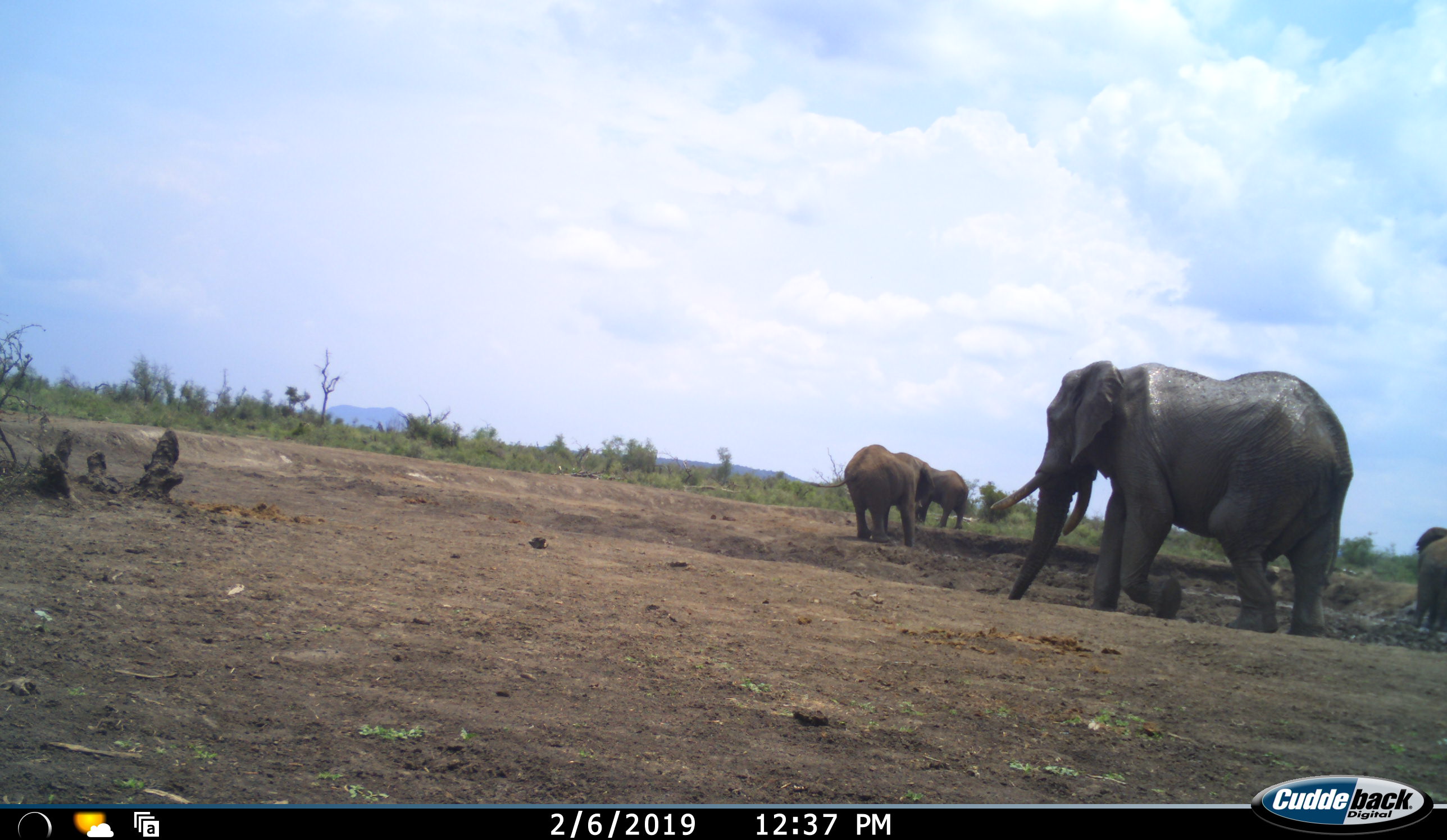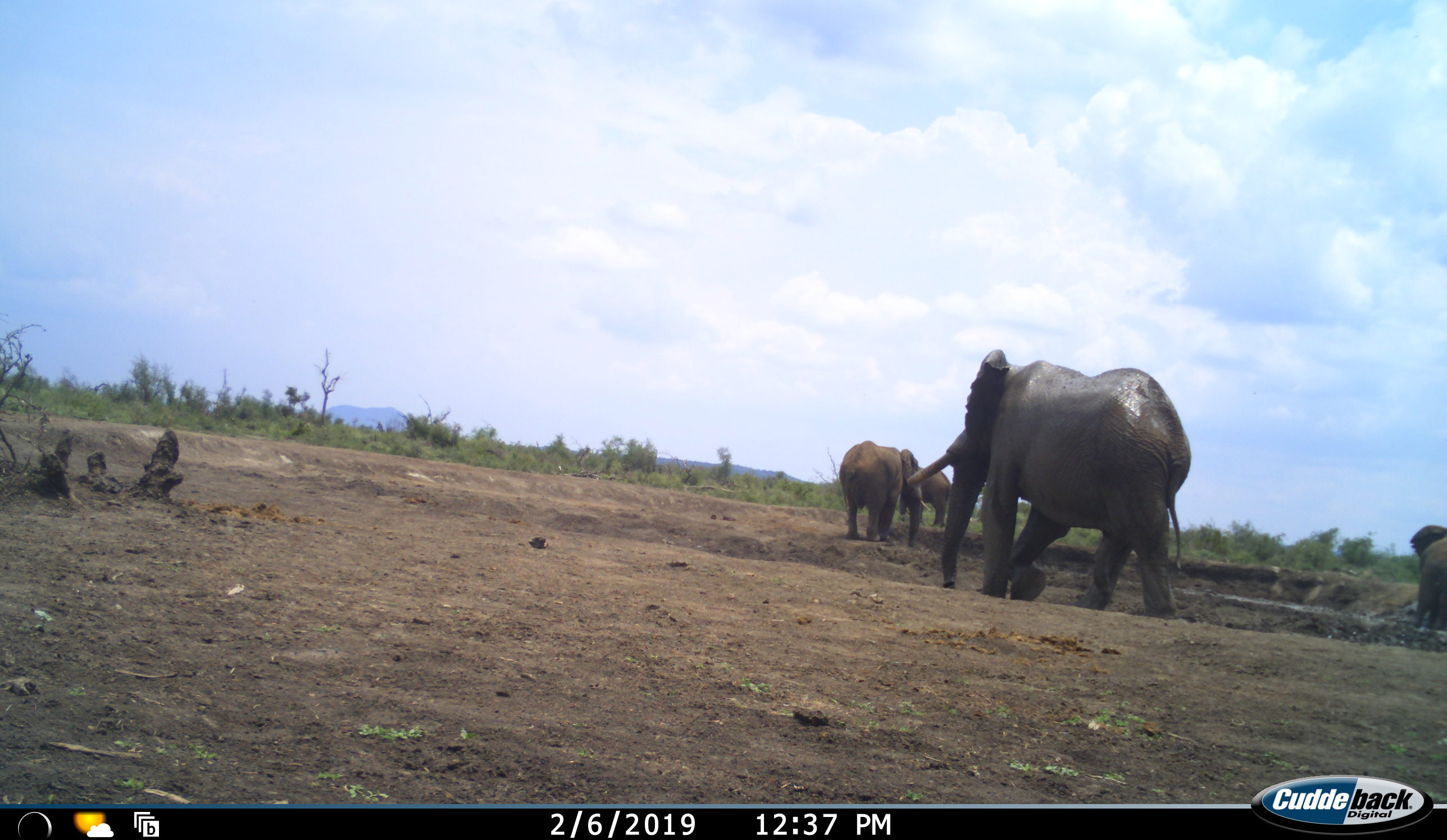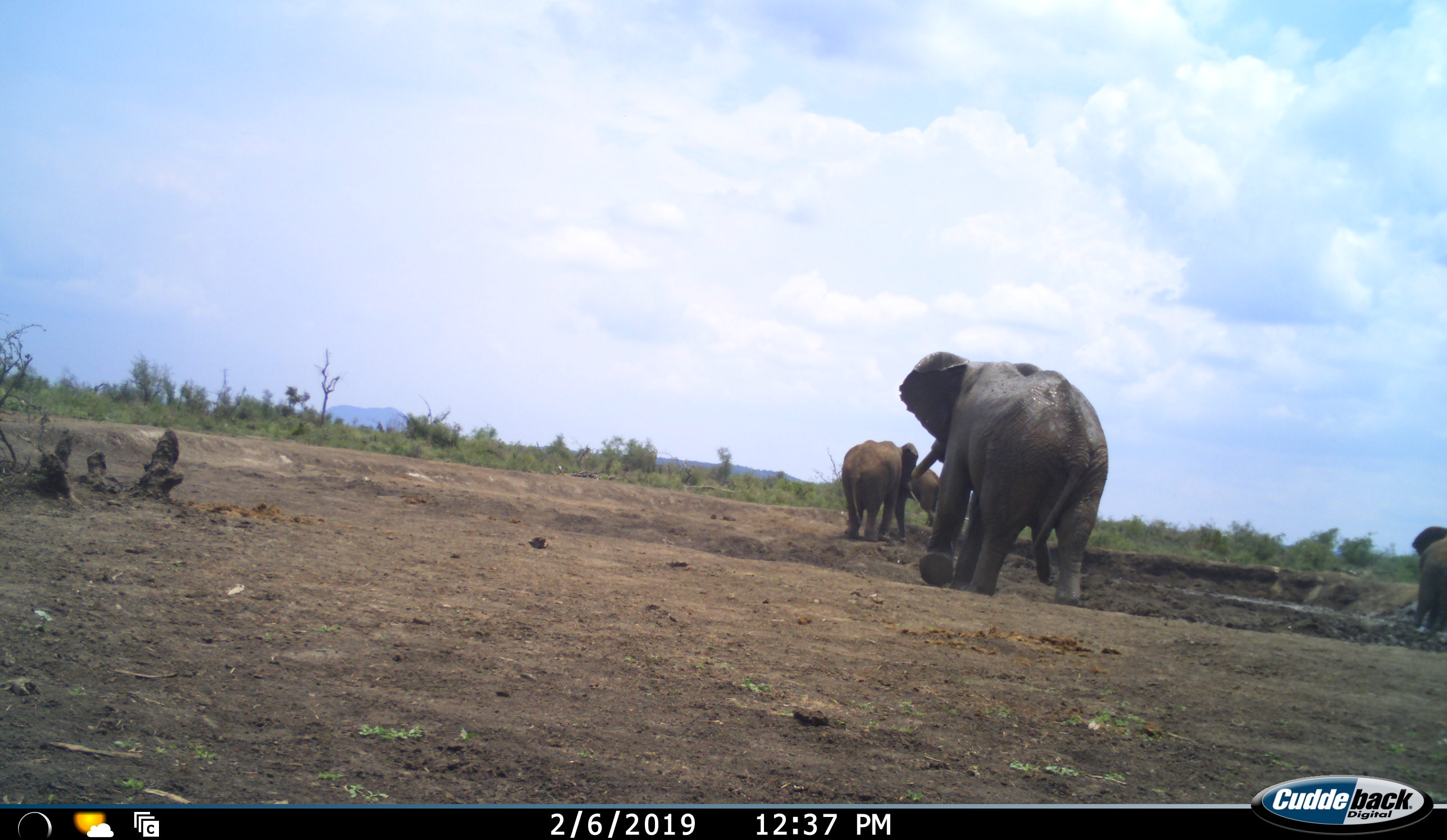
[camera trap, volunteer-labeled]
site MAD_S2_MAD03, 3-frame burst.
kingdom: Animalia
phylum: Chordata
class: Mammalia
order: Proboscidea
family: Elephantidae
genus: Loxodonta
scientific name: Loxodonta africana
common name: african bush elephant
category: elephant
Elephant (african bush elephant) (Loxodonta africana), count 4. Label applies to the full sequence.